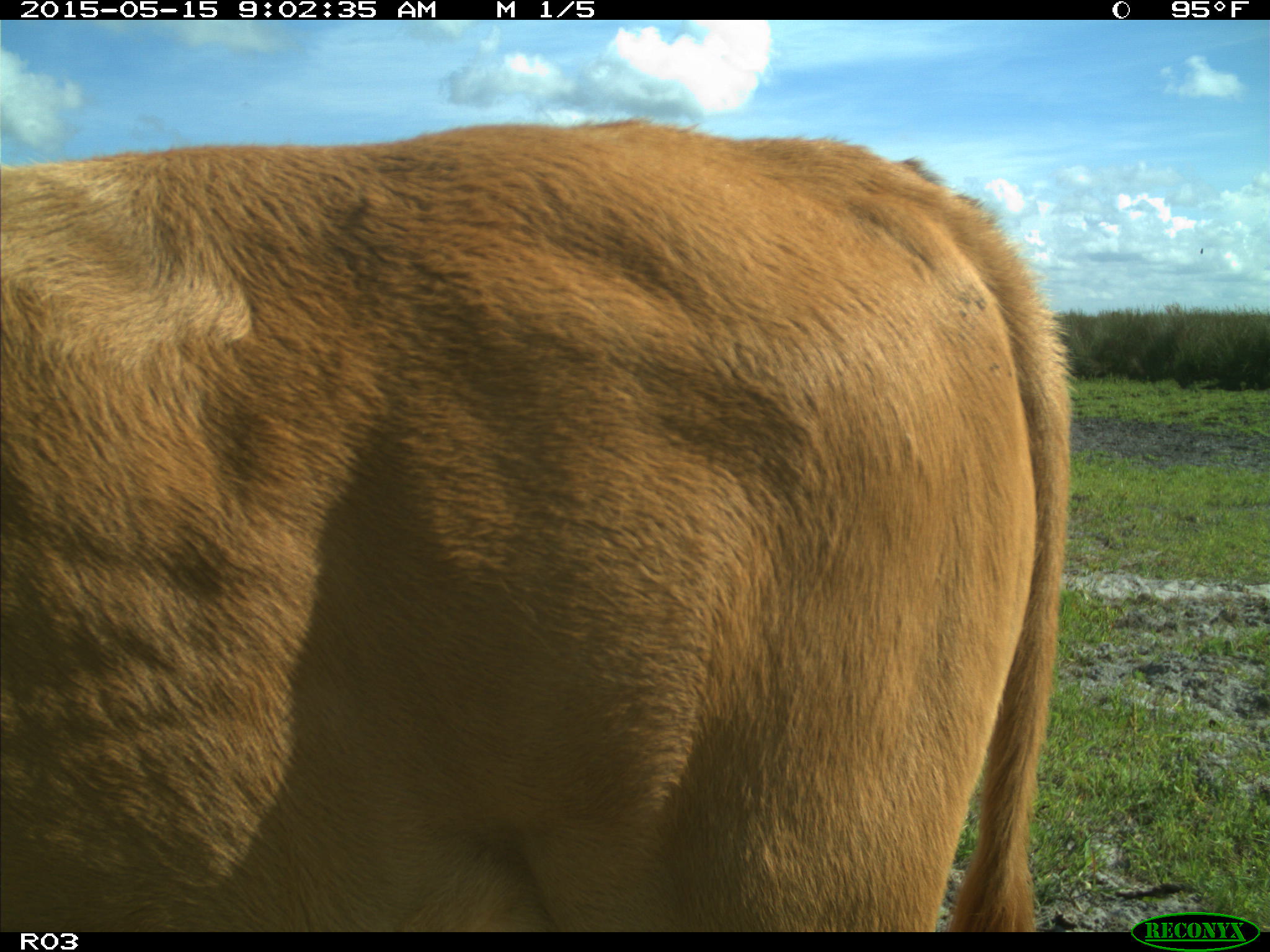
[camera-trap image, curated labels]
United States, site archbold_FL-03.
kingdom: Animalia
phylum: Chordata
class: Mammalia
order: Artiodactyla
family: Bovidae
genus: Bos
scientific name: Bos taurus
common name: domestic cow